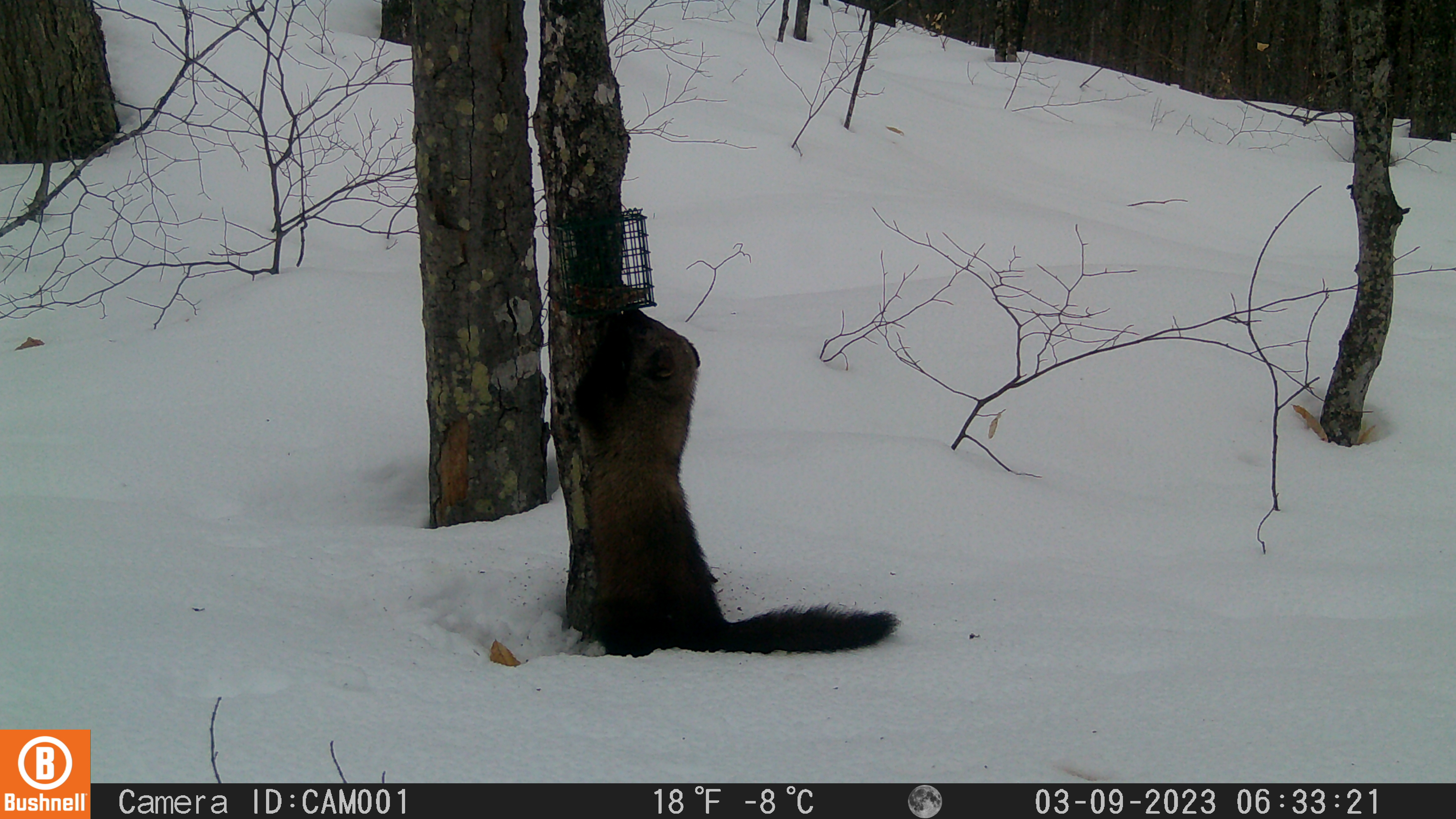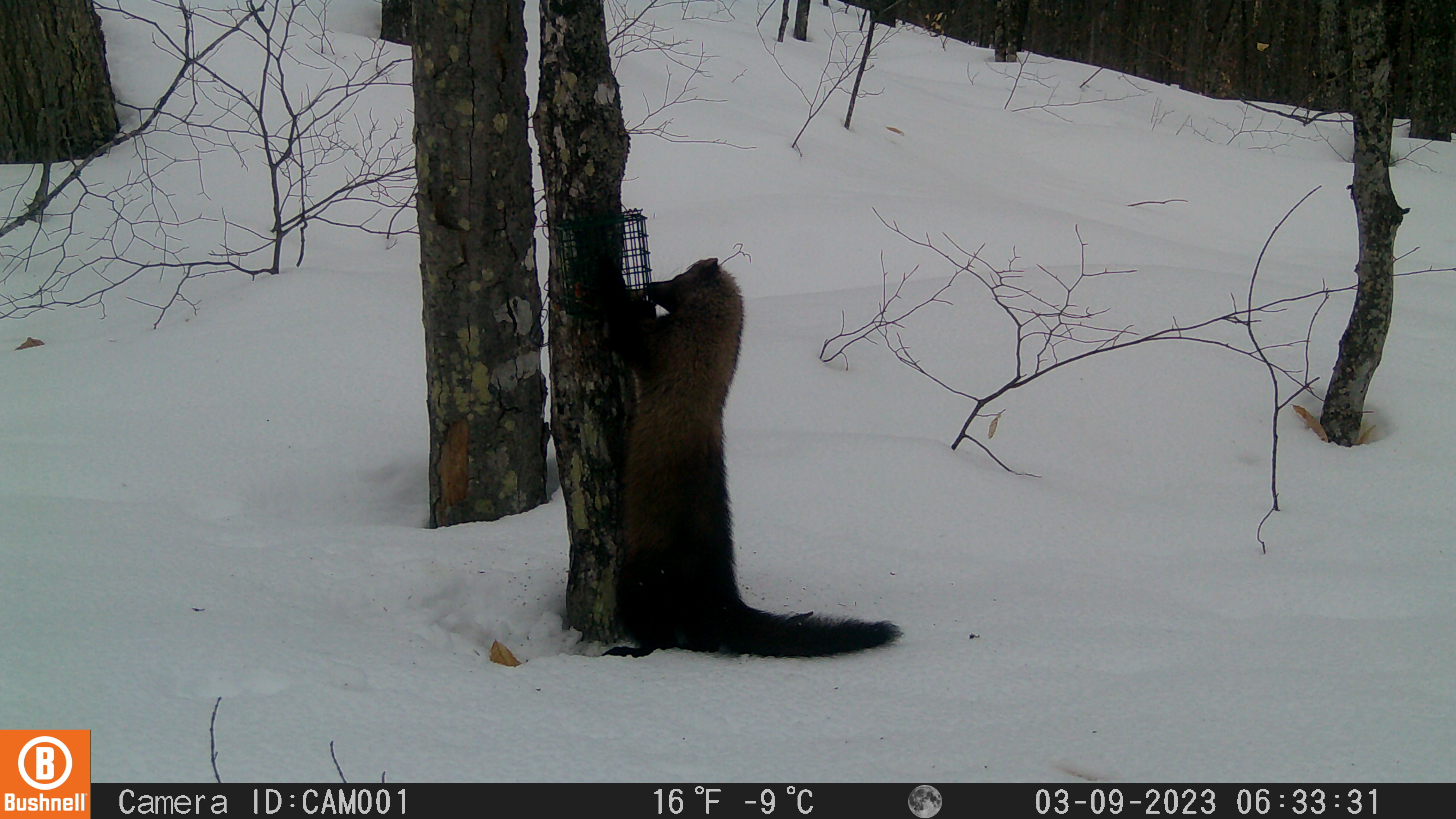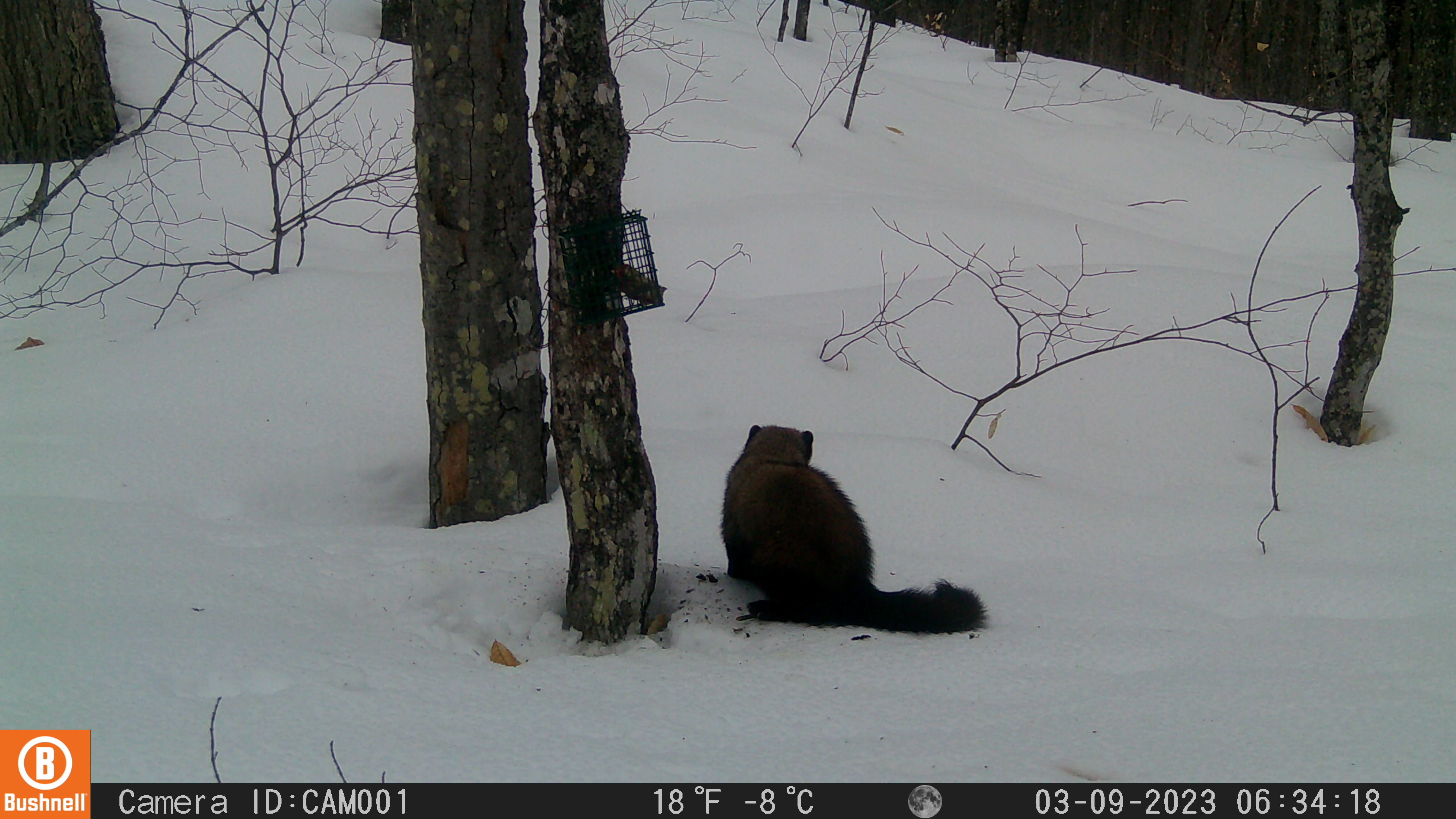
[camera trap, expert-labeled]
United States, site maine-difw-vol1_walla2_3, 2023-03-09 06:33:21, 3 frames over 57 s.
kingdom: Animalia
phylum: Chordata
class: Mammalia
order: Carnivora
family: Mustelidae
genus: Pekania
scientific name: Pekania pennanti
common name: fisher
Fisher (Pekania pennanti).